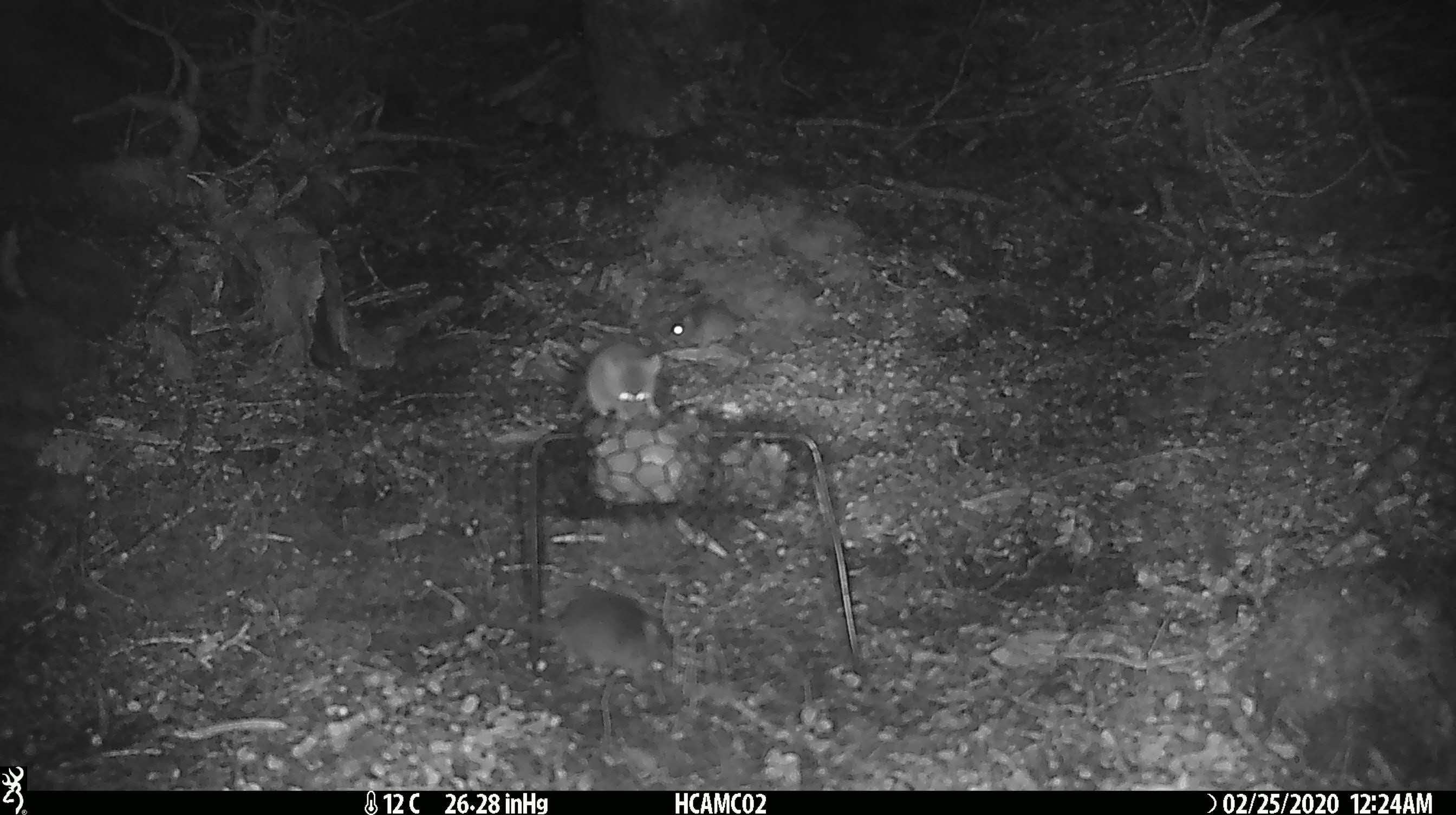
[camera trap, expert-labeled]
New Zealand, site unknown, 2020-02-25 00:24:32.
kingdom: Animalia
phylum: Chordata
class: Mammalia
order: Rodentia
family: Muridae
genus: Mus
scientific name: Mus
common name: mouse